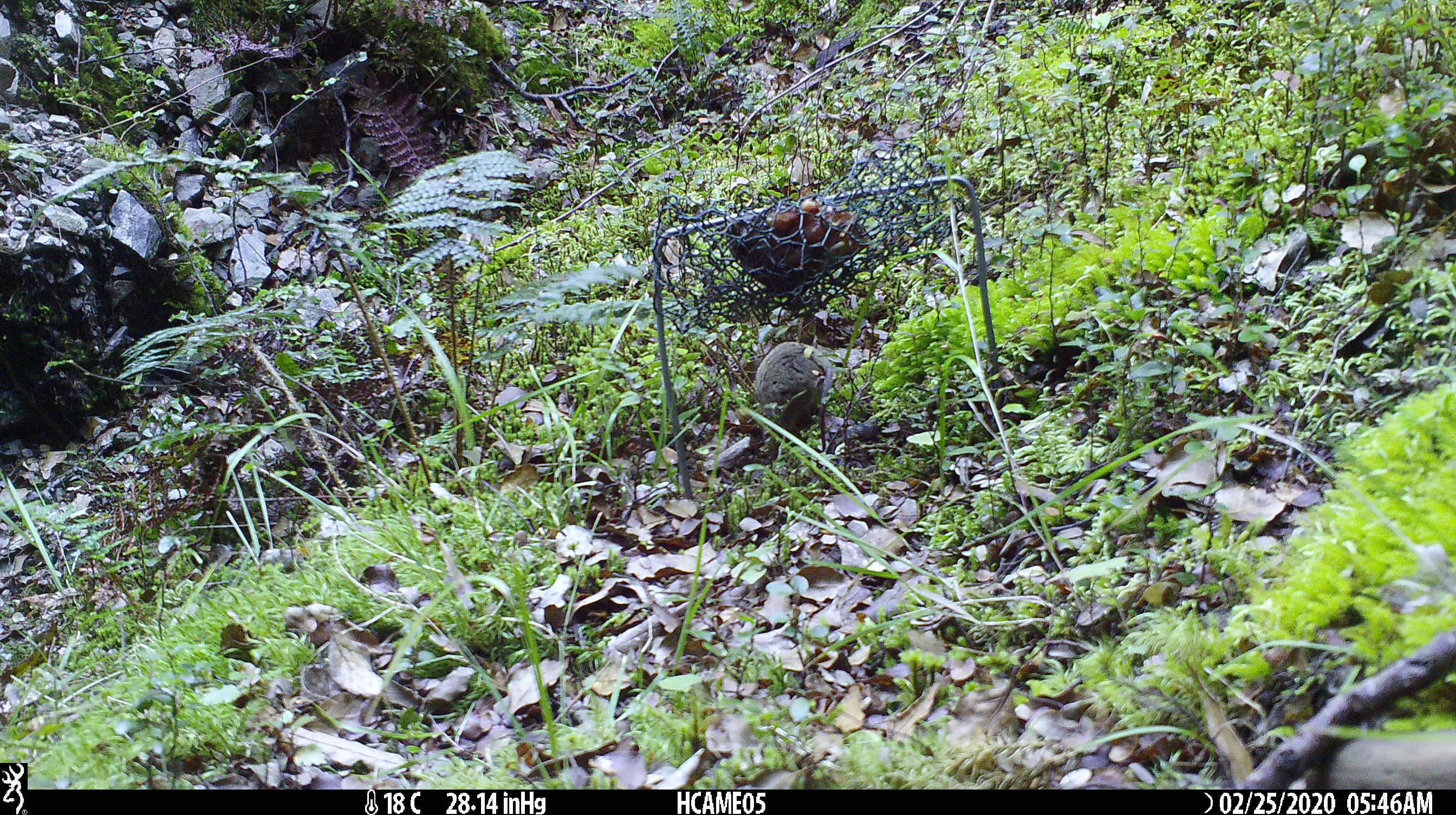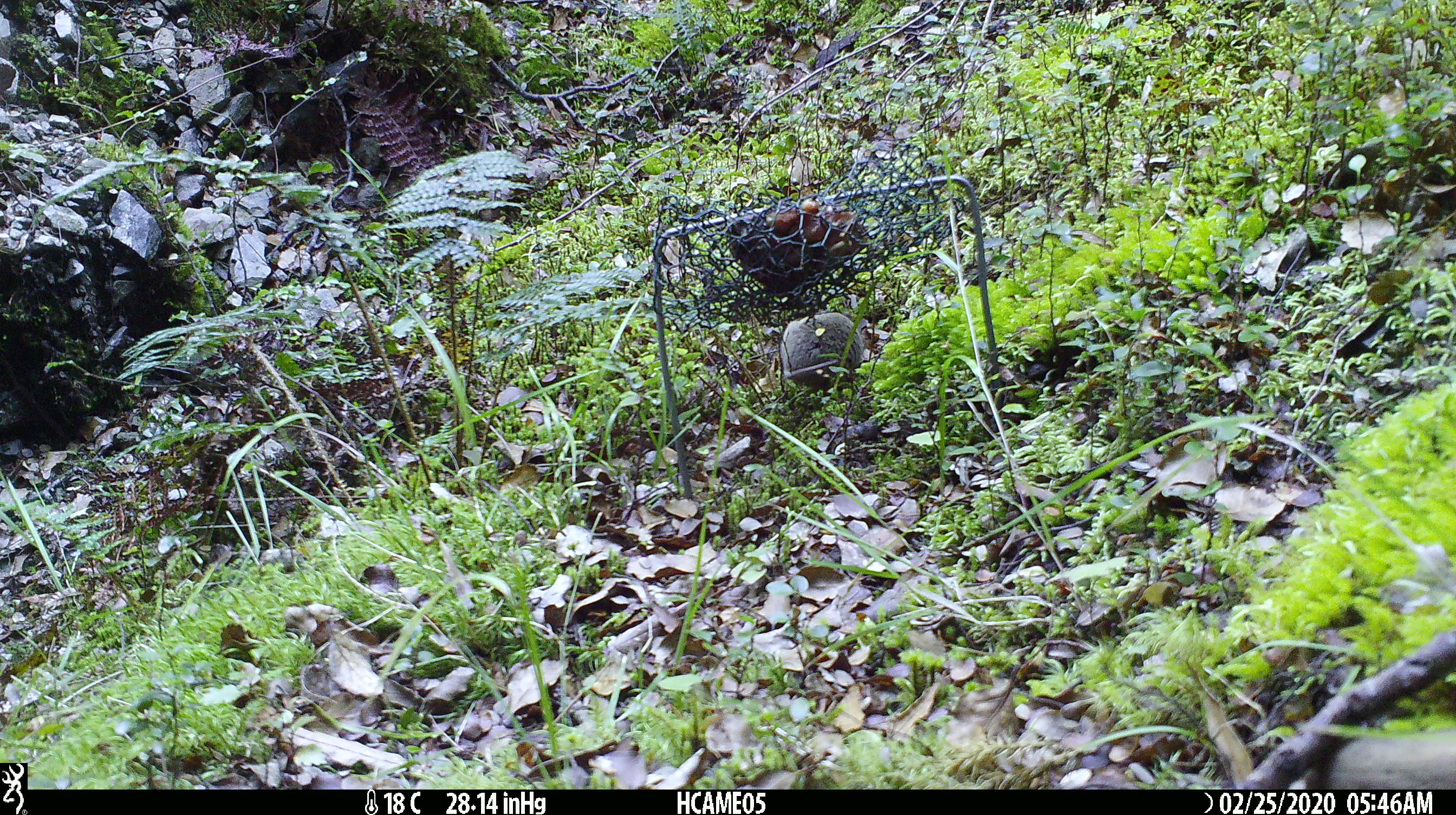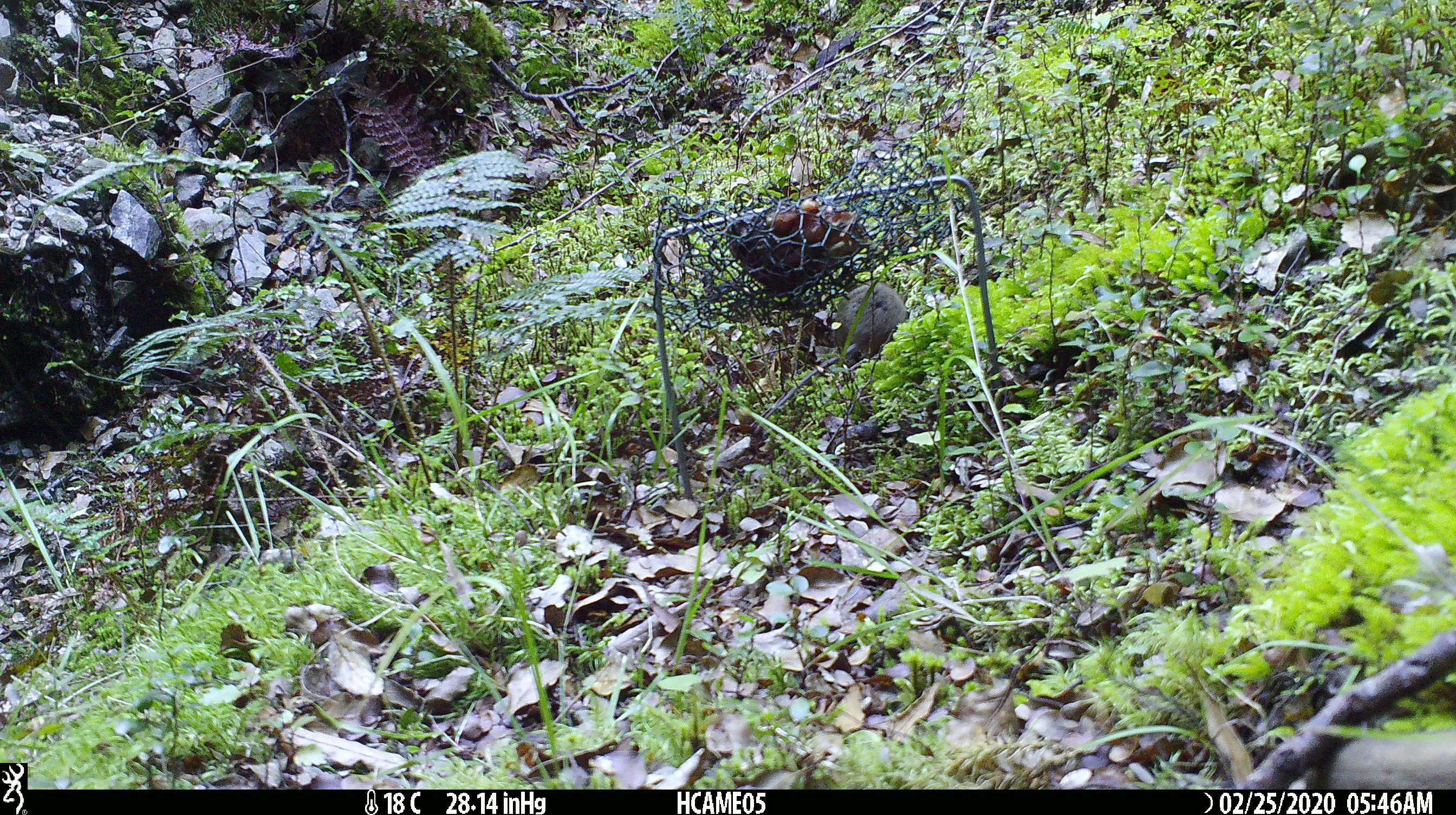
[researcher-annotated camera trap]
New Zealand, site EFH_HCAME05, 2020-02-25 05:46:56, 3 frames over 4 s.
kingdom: Animalia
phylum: Chordata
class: Mammalia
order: Rodentia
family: Muridae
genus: Mus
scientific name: Mus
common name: mouse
Mouse (Mus).